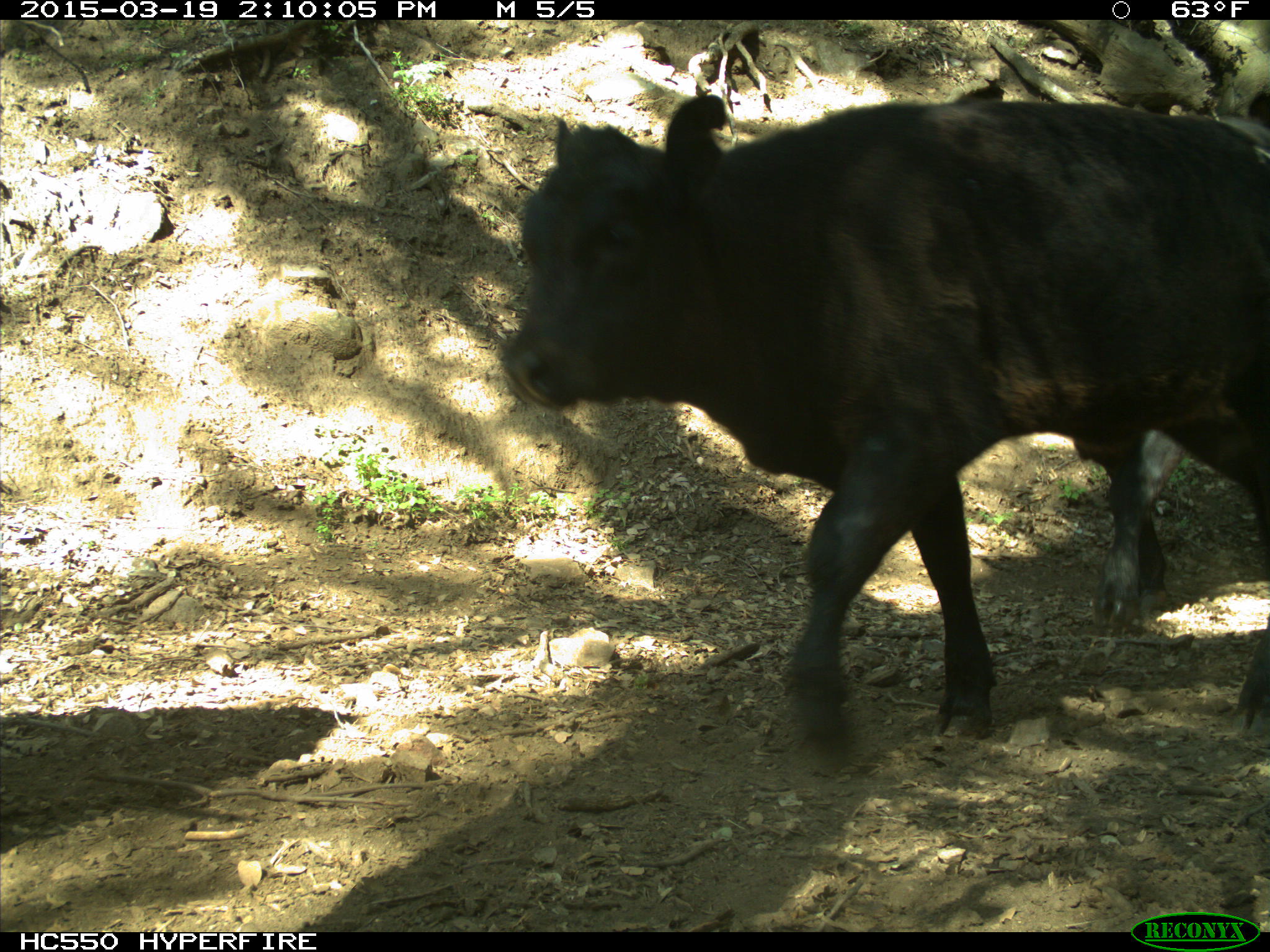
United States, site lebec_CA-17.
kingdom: Animalia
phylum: Chordata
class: Mammalia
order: Artiodactyla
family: Bovidae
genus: Bos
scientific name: Bos taurus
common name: domestic cow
Bos taurus (domestic cow).